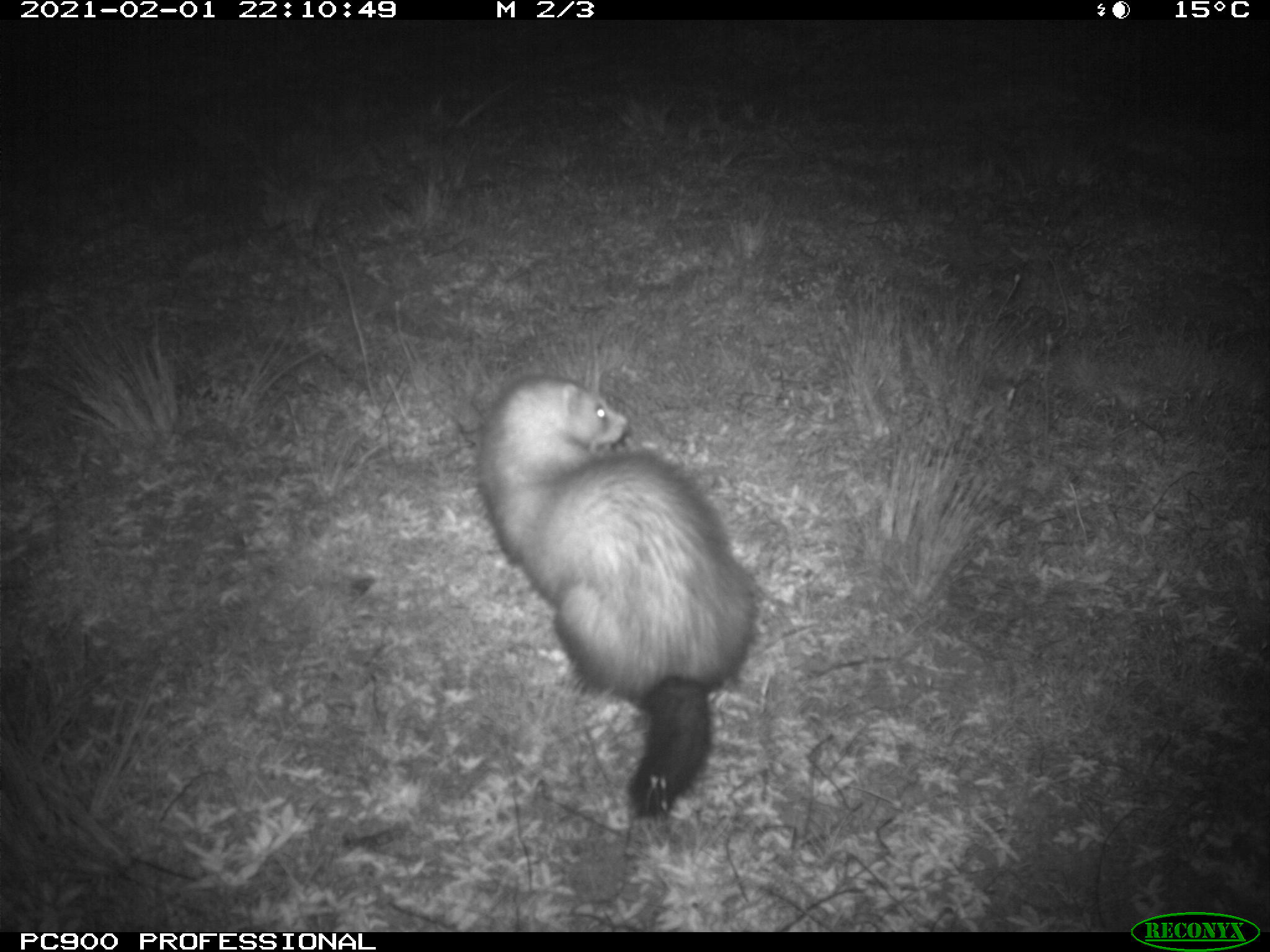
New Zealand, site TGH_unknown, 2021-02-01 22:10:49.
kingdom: Animalia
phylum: Chordata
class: Mammalia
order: Carnivora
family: Mustelidae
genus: Mustela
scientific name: Mustela furo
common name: ferret